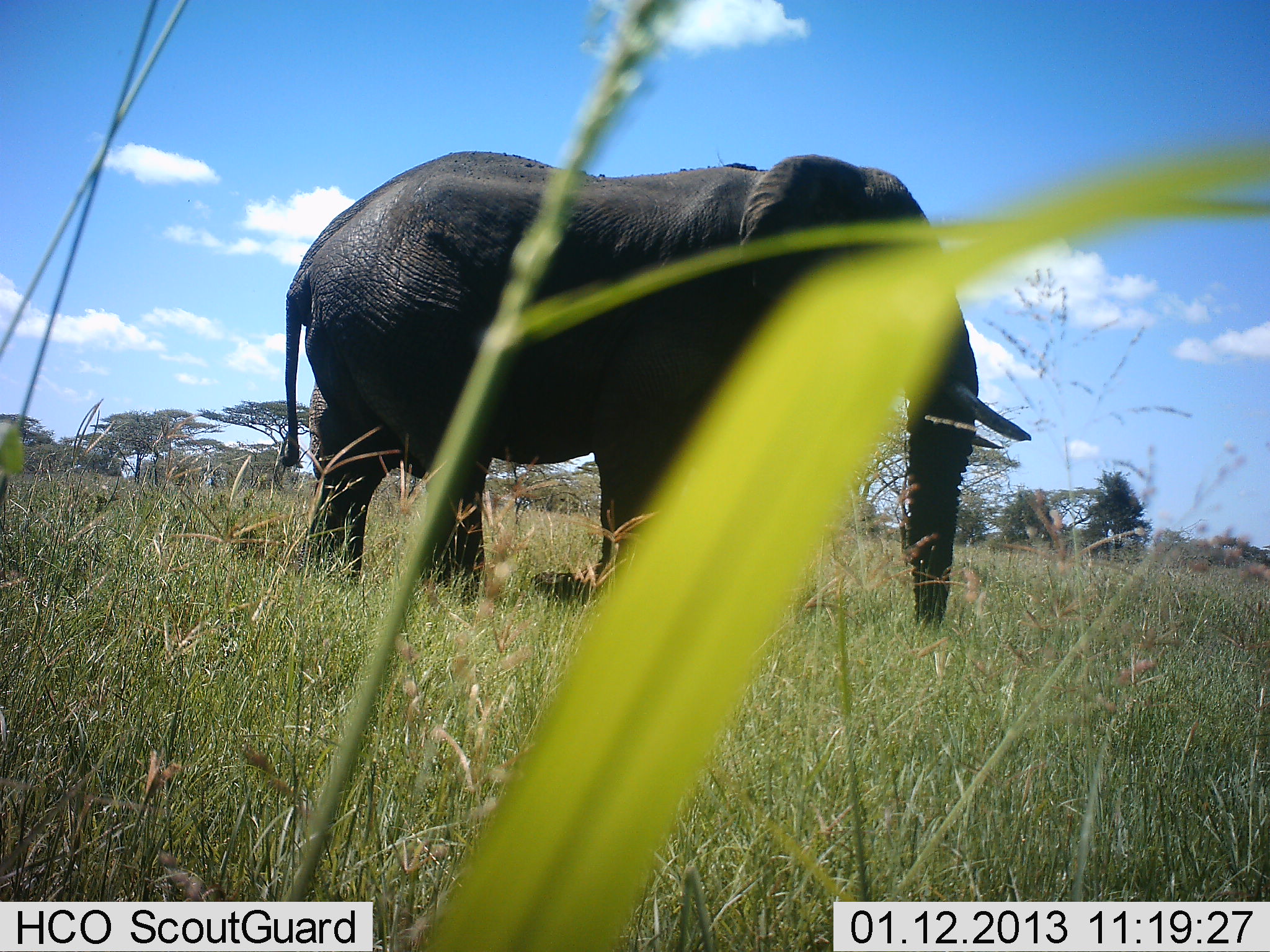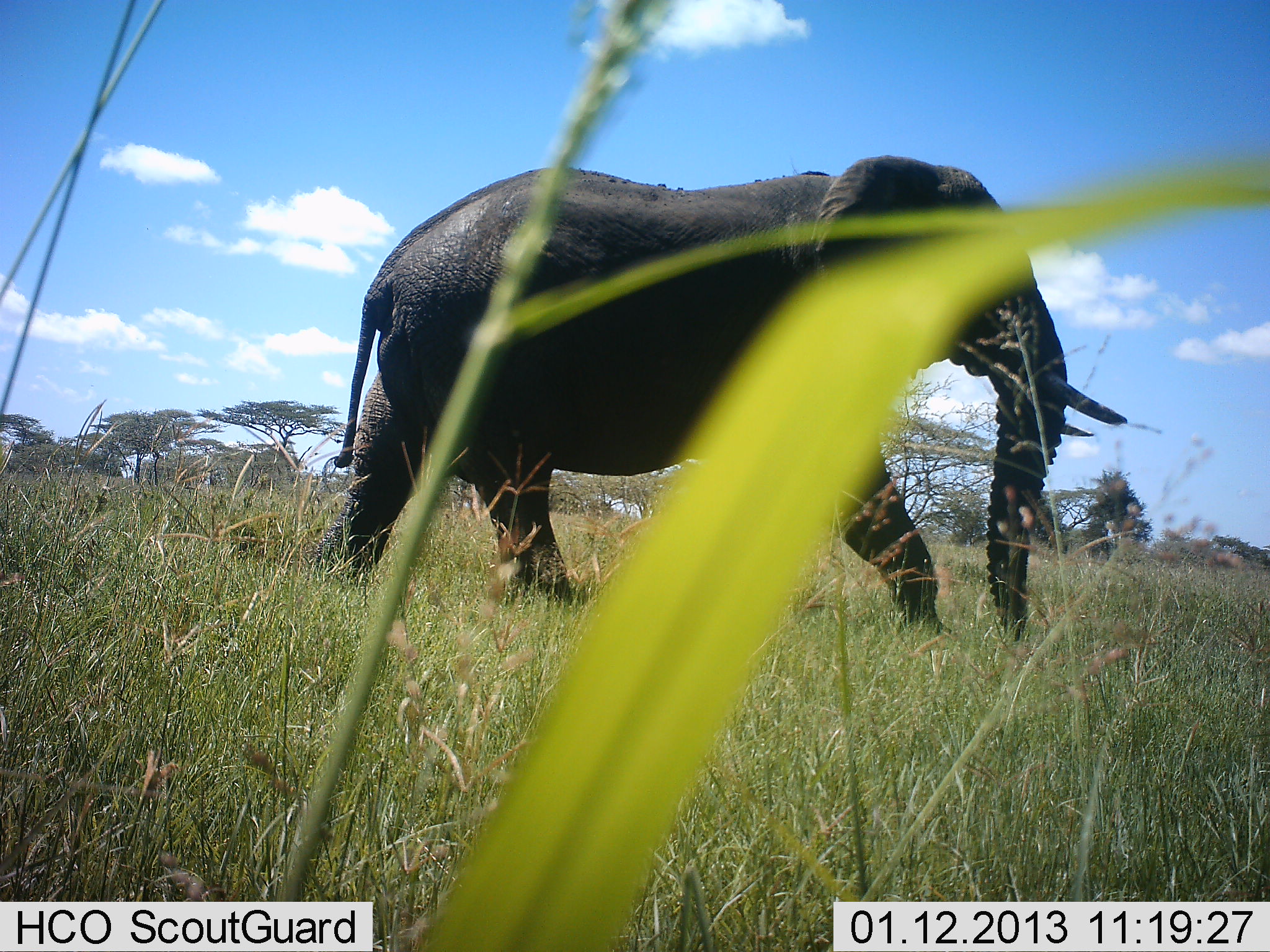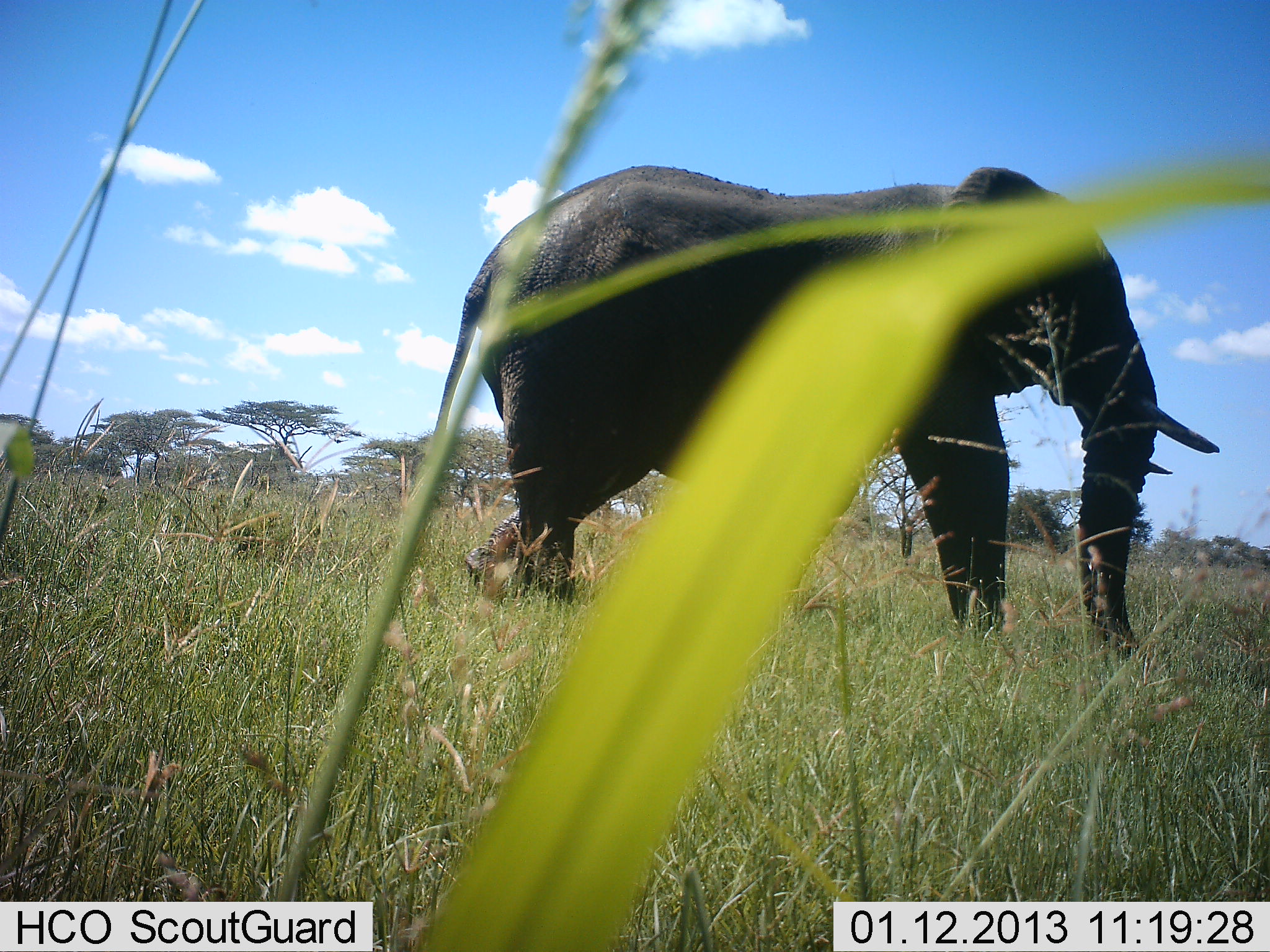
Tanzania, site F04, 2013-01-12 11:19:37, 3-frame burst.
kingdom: Animalia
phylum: Chordata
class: Mammalia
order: Proboscidea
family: Elephantidae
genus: Loxodonta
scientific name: Loxodonta africana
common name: african bush elephant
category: elephant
Elephant (african bush elephant) (Loxodonta africana), count 1. Behavior (volunteer vote fractions): standing 8%, resting 0%, moving 97%, interacting 0%. Young present (vote fraction): 0%. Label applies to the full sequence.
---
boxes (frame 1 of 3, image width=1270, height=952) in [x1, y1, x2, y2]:
animal: [275, 153, 1033, 642]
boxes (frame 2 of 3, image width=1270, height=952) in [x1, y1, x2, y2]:
animal: [319, 156, 1134, 651]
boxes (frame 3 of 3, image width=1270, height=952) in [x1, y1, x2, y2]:
animal: [422, 167, 1223, 655]